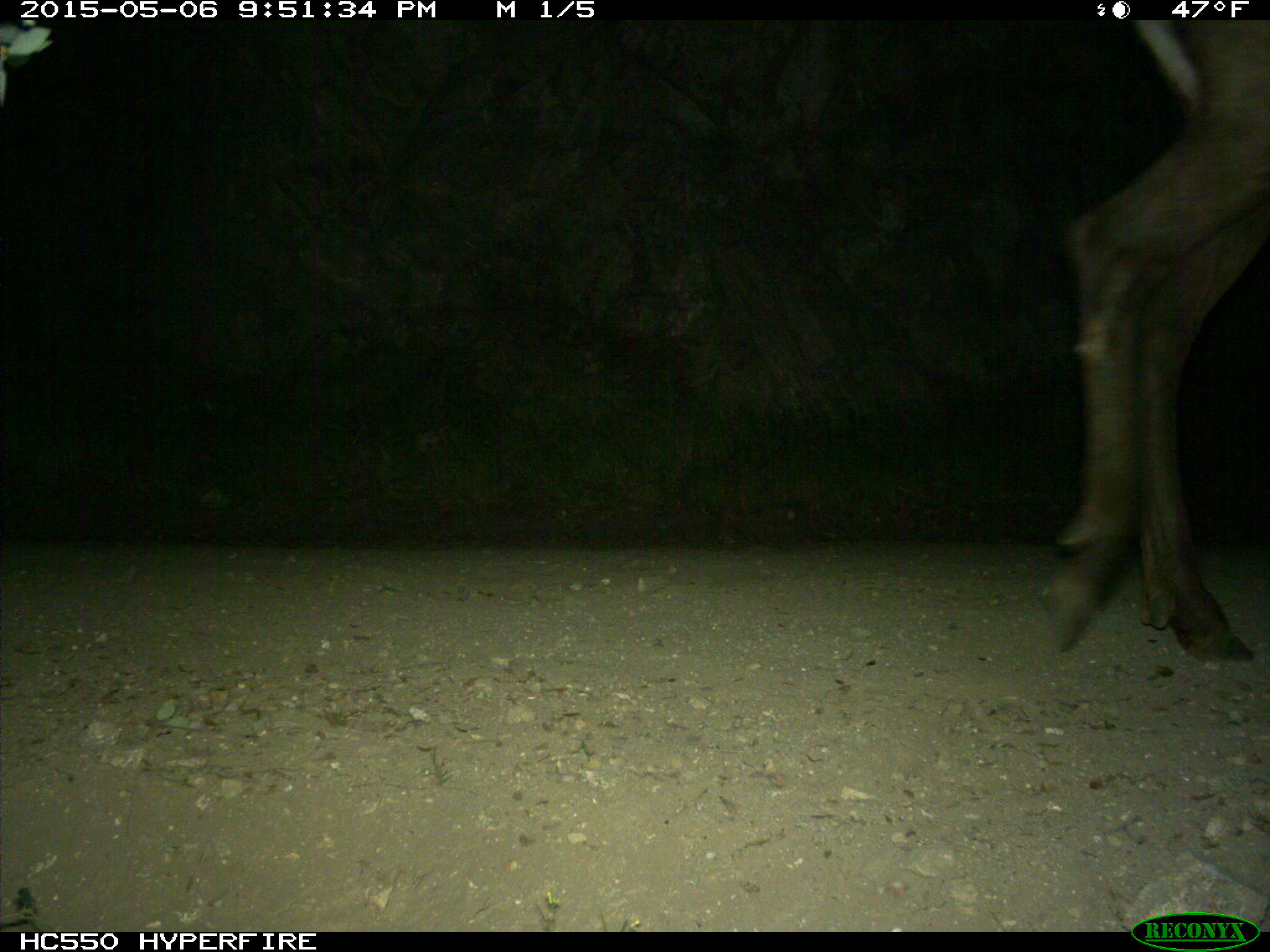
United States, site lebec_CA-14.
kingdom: Animalia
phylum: Chordata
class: Mammalia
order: Artiodactyla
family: Cervidae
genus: Cervus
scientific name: Cervus canadensis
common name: elk